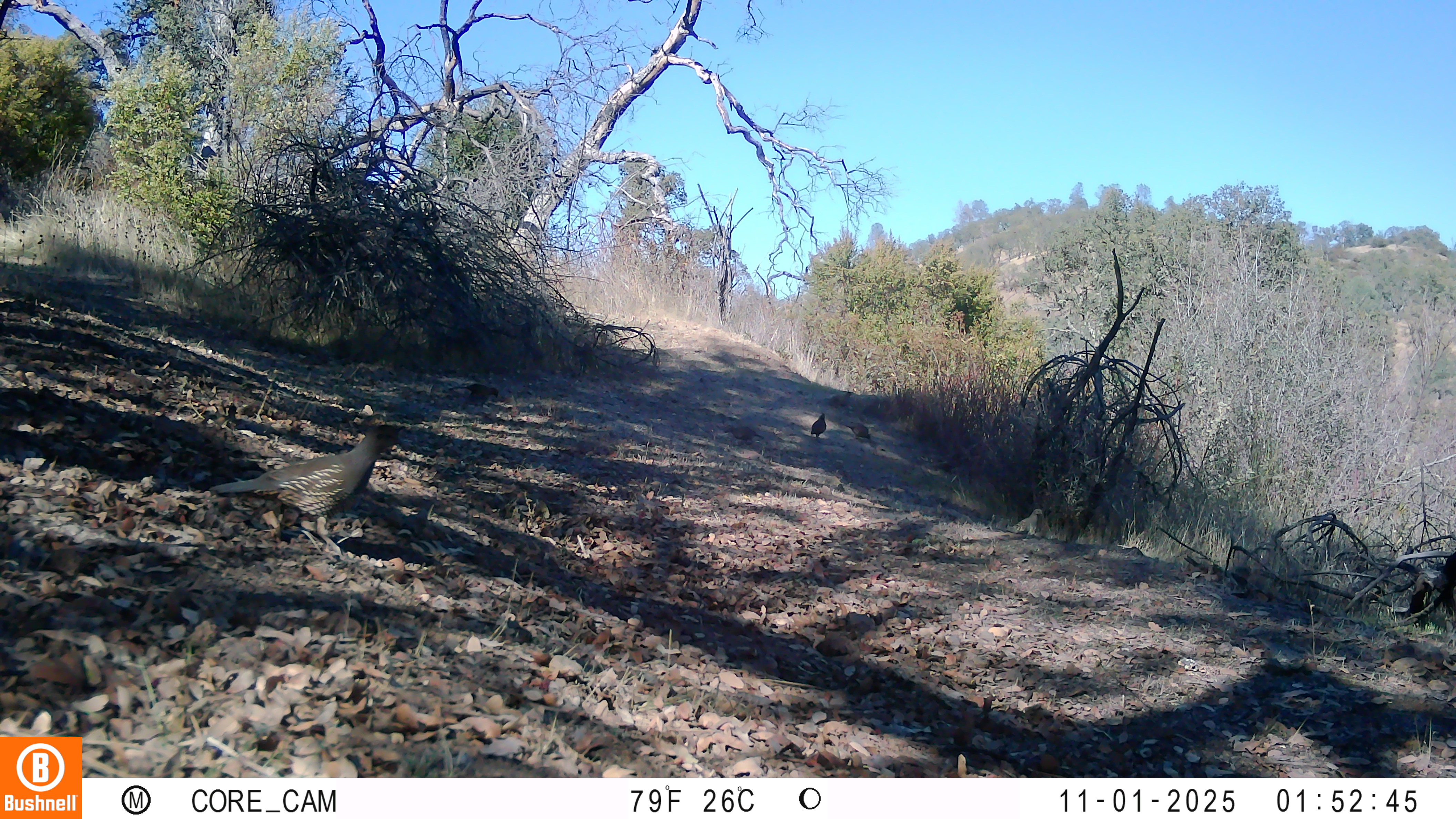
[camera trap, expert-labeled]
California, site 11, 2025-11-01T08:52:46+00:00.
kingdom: Animalia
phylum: Chordata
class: Aves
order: Galliformes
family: Odontophoridae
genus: Callipepla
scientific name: Callipepla californica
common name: california quail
California quail (Callipepla californica).